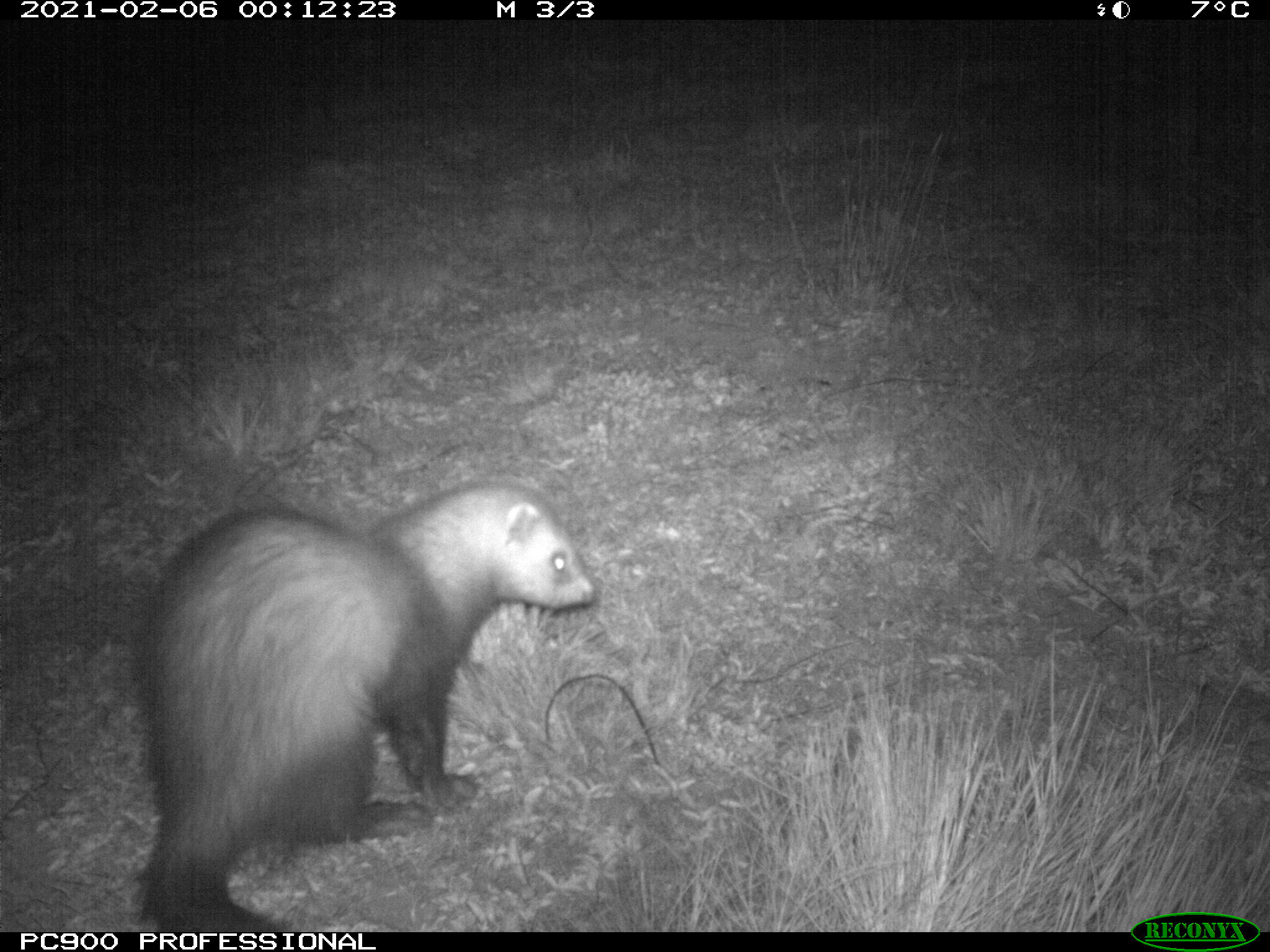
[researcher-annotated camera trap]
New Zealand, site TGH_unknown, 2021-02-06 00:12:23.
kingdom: Animalia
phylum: Chordata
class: Mammalia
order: Carnivora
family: Mustelidae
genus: Mustela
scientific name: Mustela furo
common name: ferret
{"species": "ferret (Mustela furo)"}